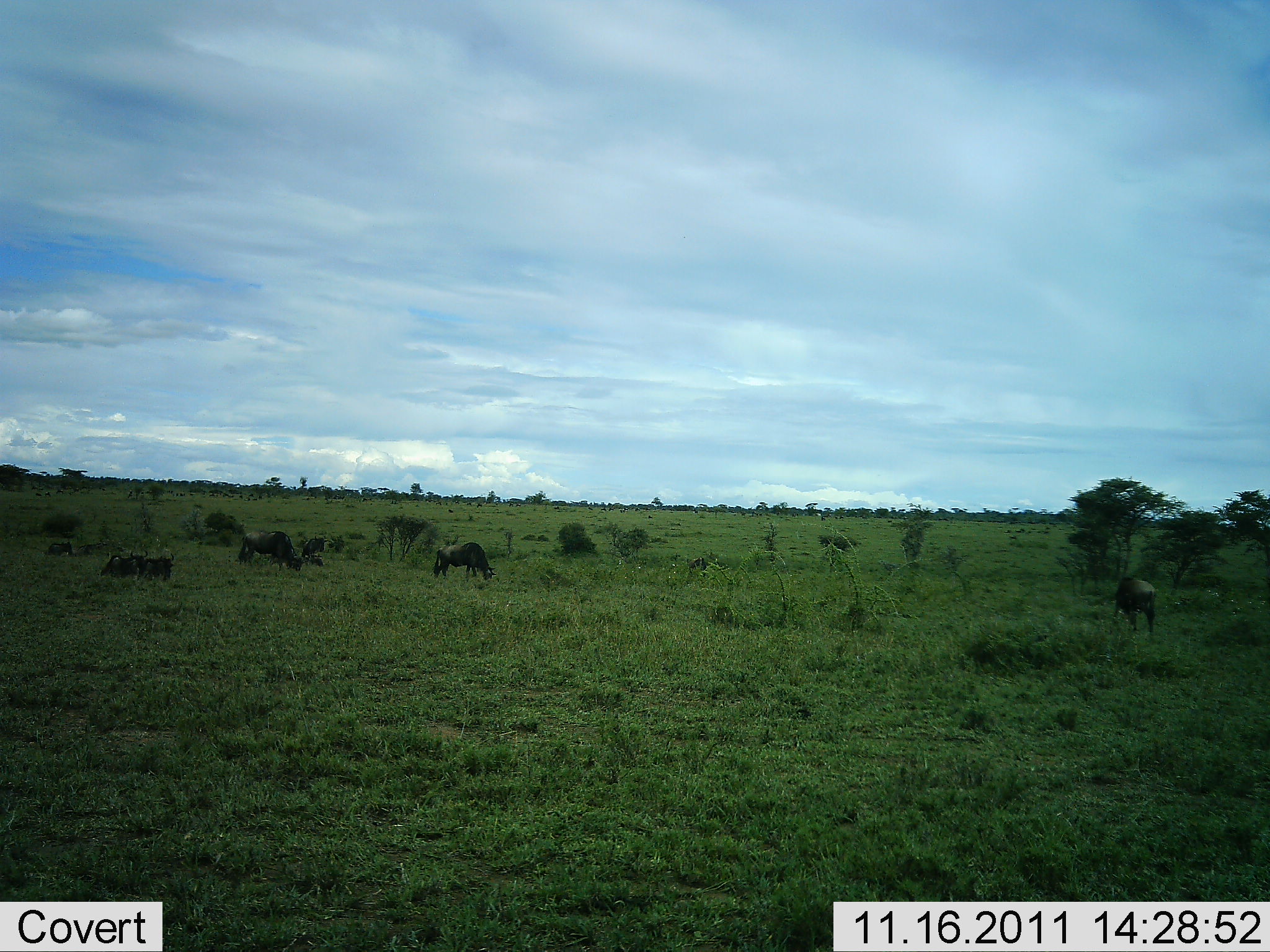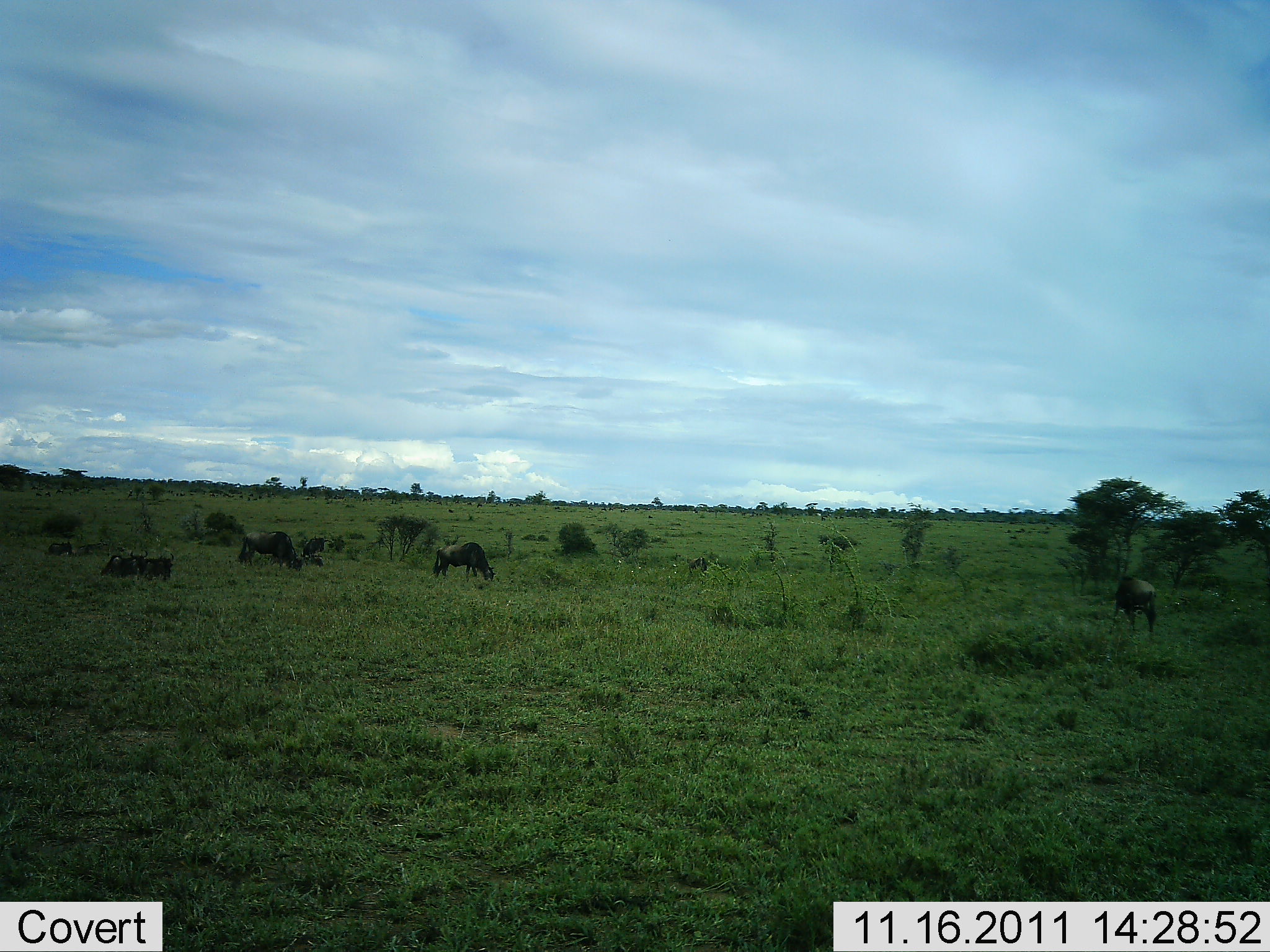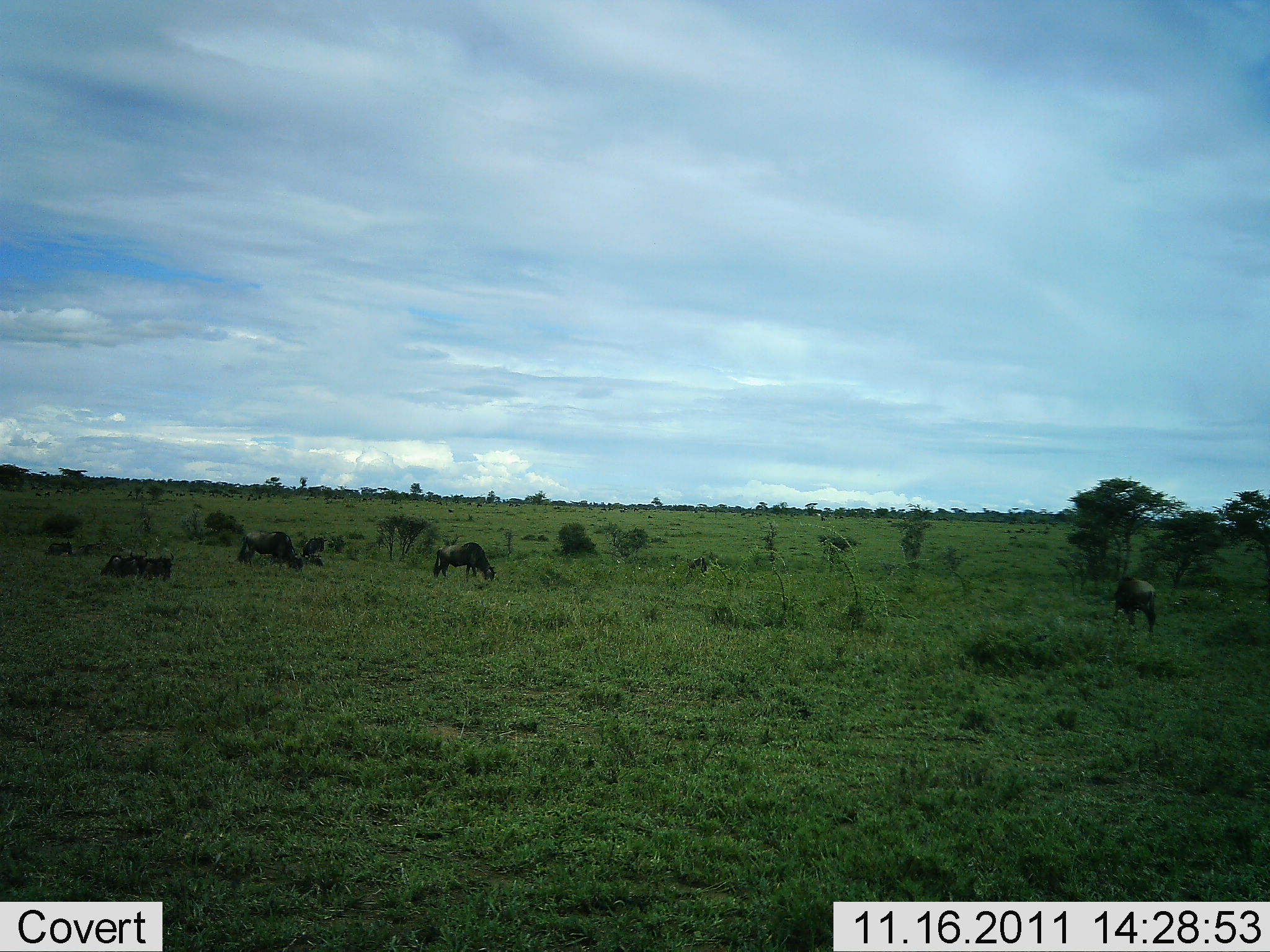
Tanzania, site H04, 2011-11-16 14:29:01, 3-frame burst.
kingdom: Animalia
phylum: Chordata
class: Mammalia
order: Artiodactyla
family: Bovidae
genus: Connochaetes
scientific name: Connochaetes taurinus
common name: blue wildebeest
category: wildebeest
Wildebeest (blue wildebeest) (Connochaetes taurinus), count 6. Behavior (volunteer vote fractions): standing 40%, resting 67%, moving 20%, interacting 0%. Young present (vote fraction): 0%. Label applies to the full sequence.